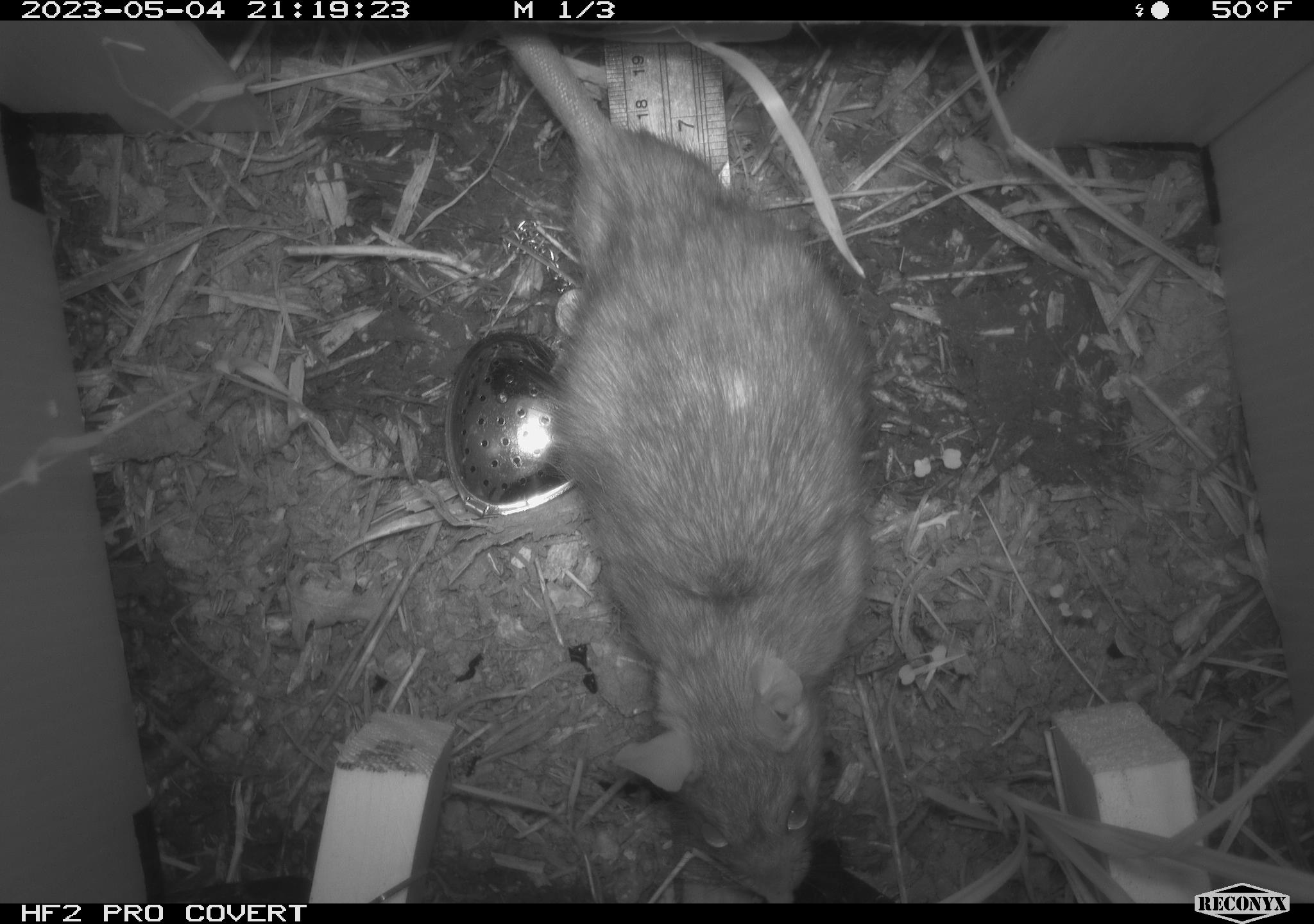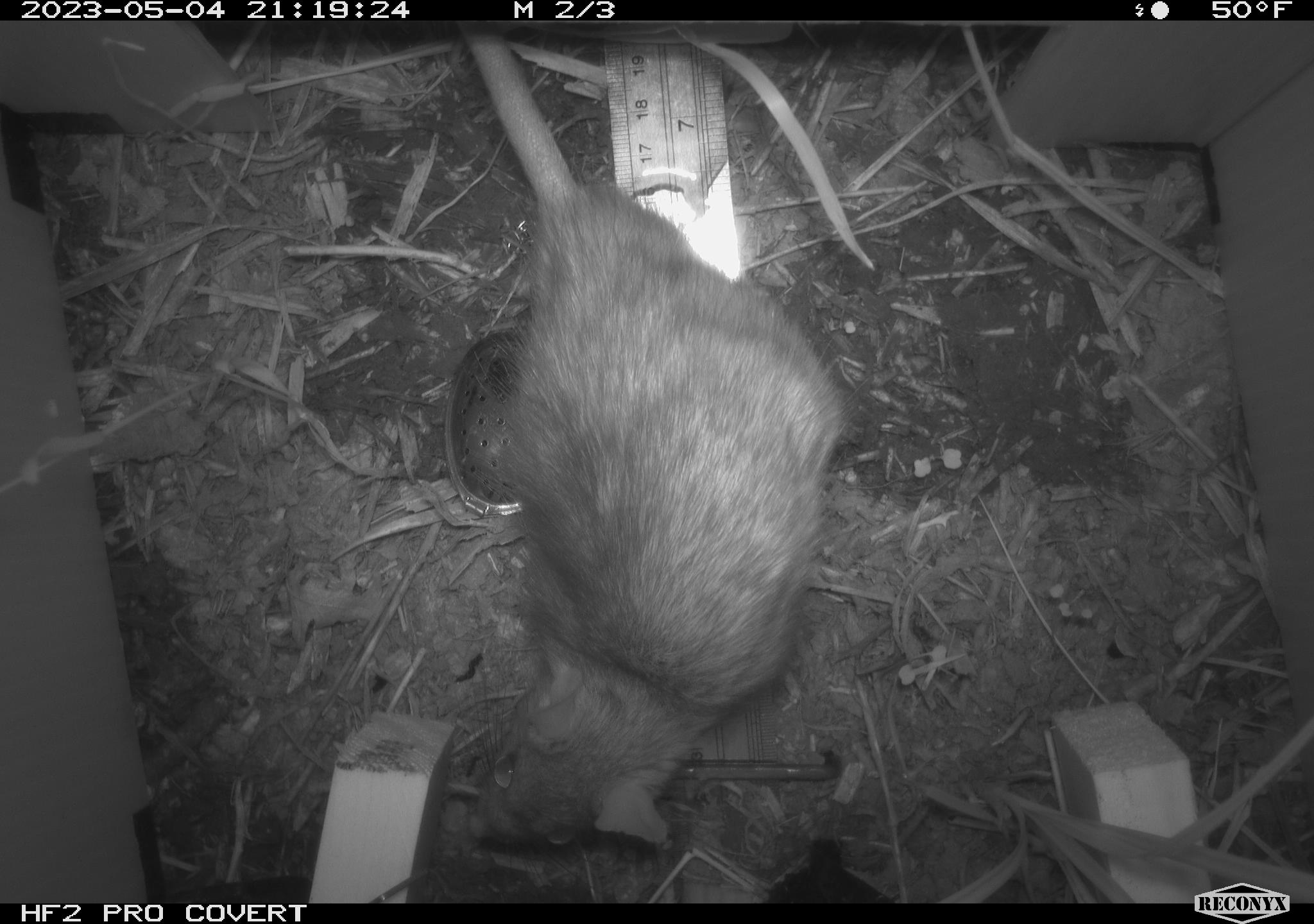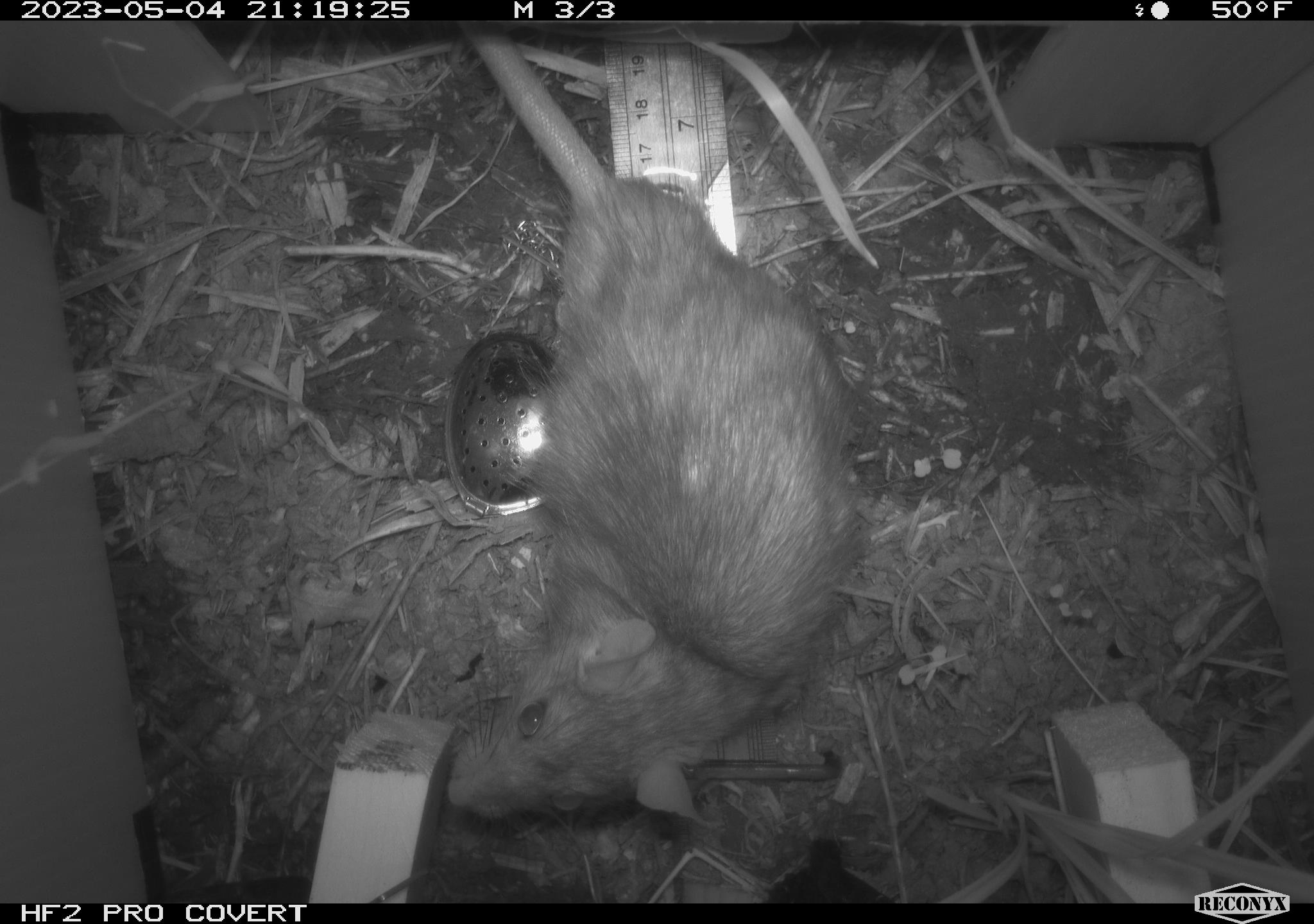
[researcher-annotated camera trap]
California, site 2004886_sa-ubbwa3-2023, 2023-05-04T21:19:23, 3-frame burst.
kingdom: Animalia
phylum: Chordata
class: Mammalia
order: Rodentia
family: Muridae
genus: Rattus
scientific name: Rattus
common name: rat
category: rattus species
Rattus species (rat) (Rattus).